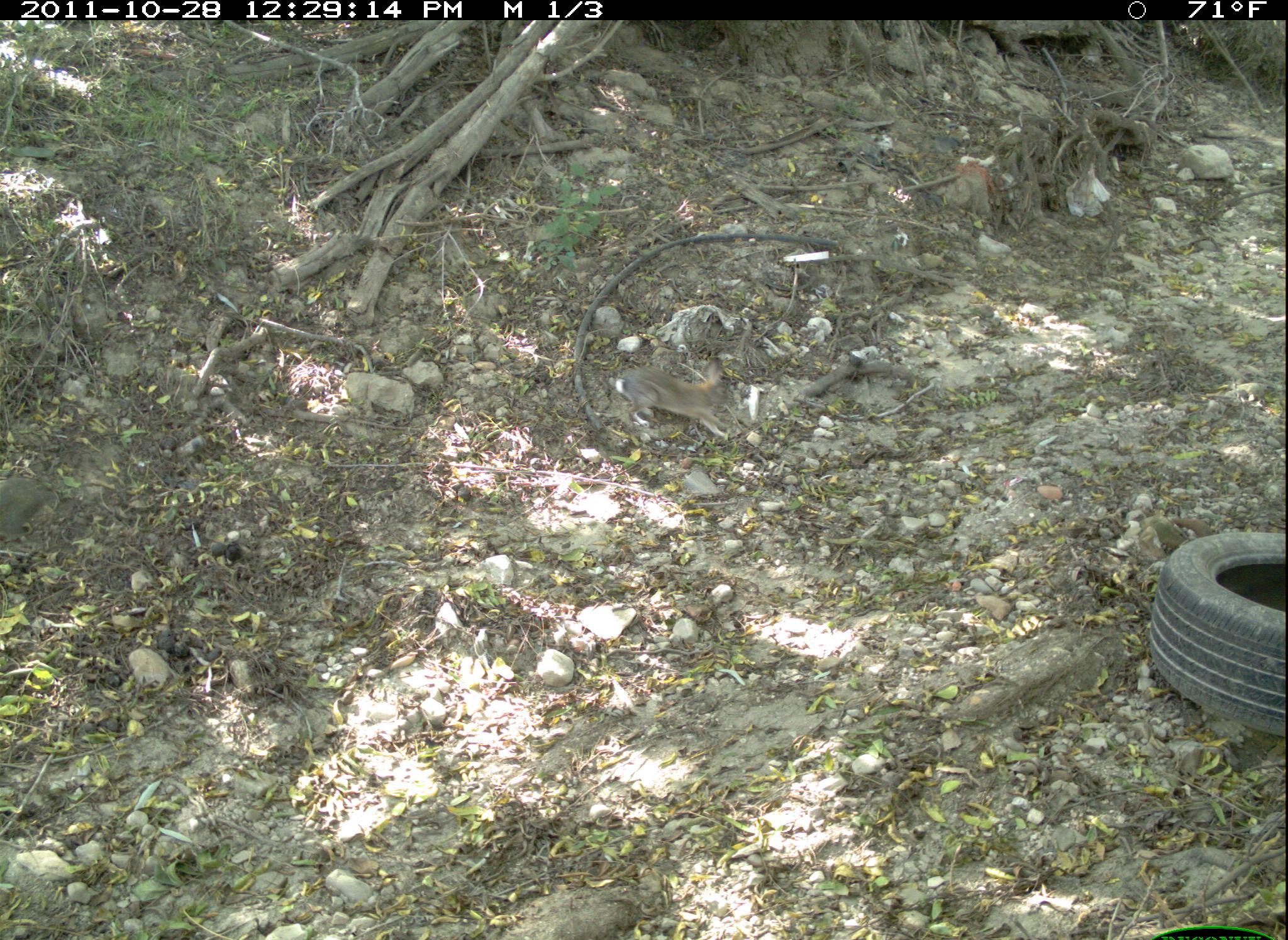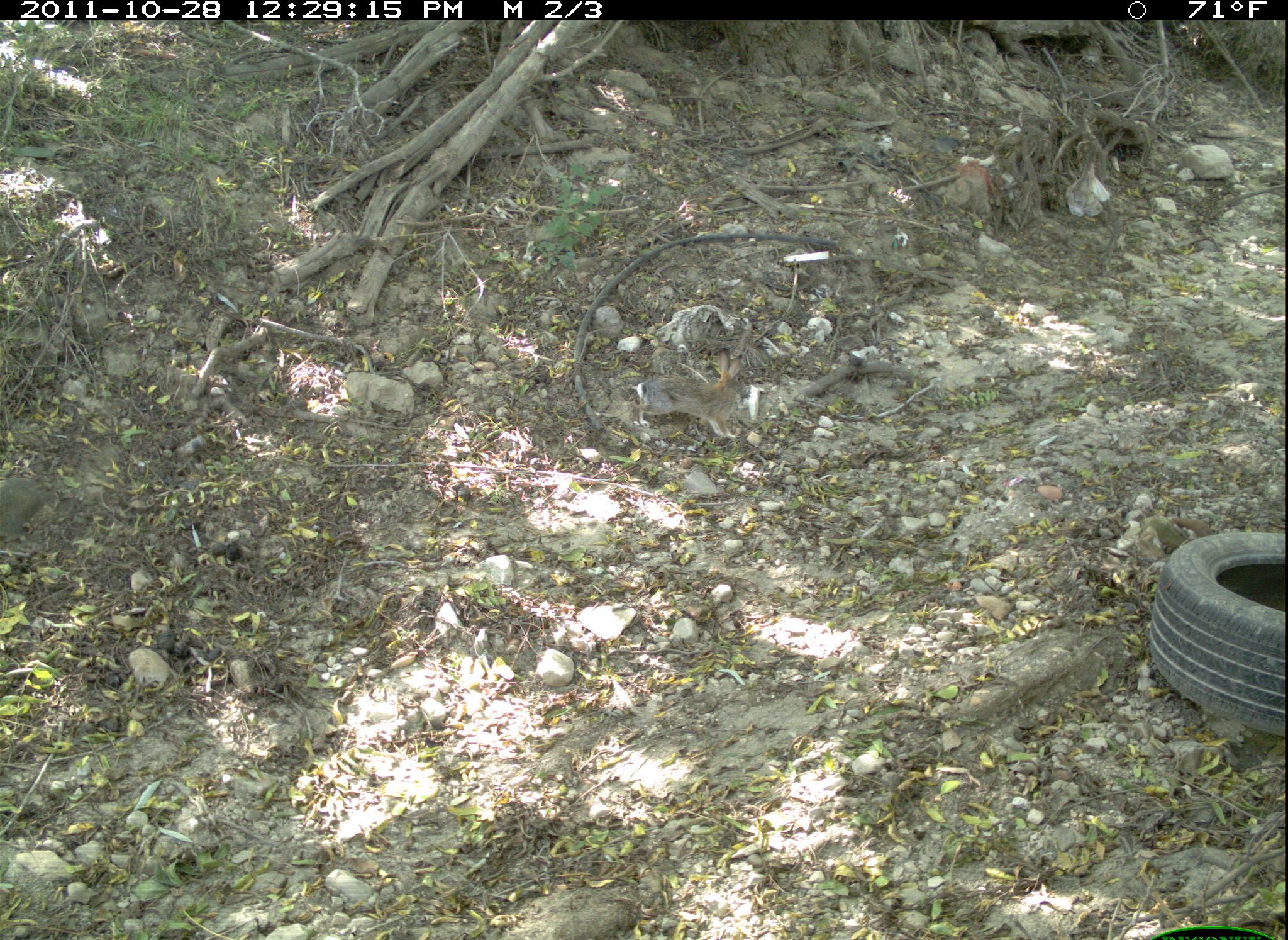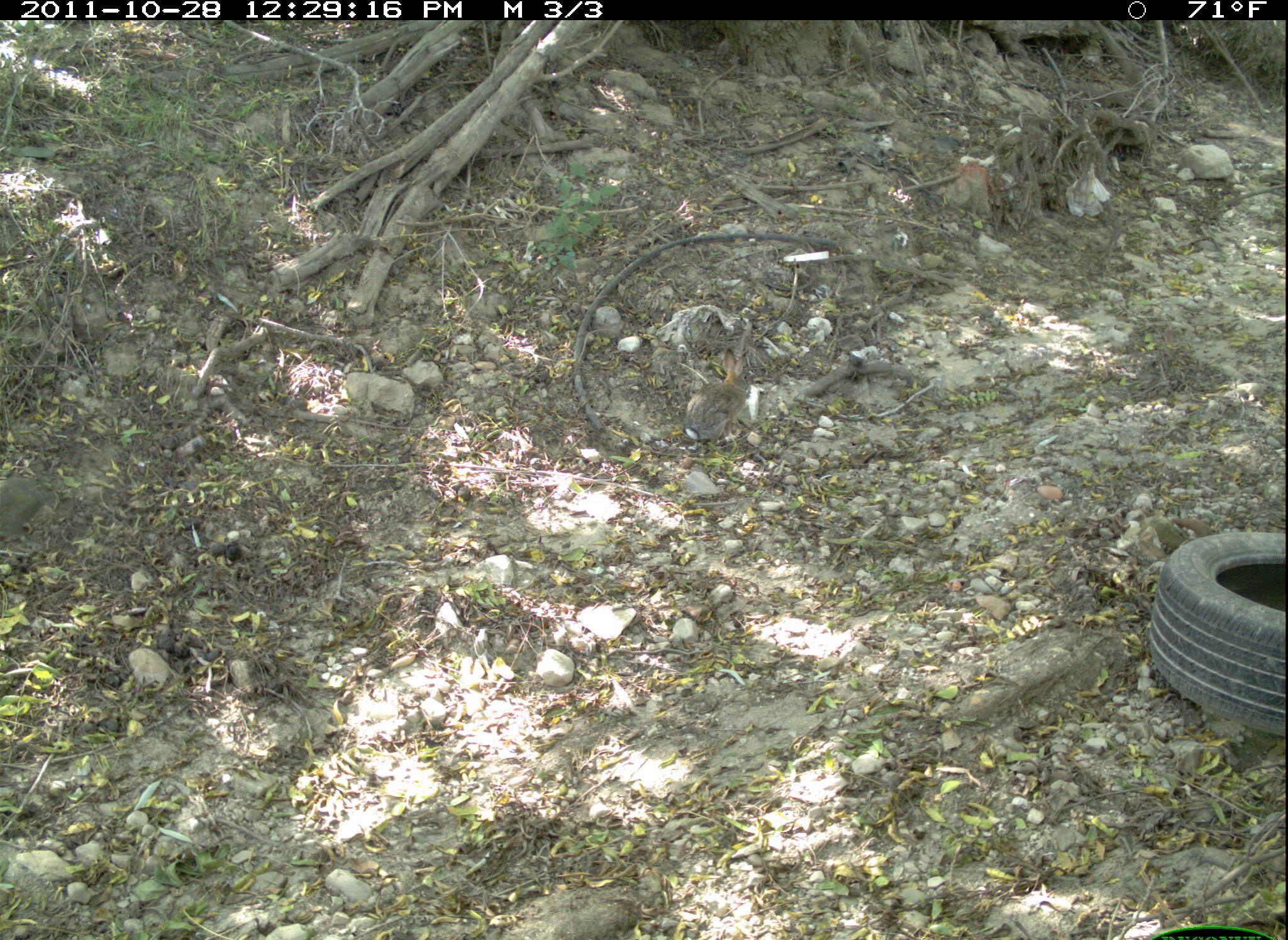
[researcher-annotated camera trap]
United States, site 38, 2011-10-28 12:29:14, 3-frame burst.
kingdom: Animalia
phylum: Chordata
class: Mammalia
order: Lagomorpha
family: Leporidae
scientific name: Leporidae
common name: rabbits and hares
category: rabbit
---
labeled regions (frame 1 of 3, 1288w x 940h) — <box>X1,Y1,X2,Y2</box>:
rabbit: <box>602,351,747,454</box>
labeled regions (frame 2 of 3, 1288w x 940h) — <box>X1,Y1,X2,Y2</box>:
rabbit: <box>626,351,766,451</box>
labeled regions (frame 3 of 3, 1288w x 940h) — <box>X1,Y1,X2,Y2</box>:
rabbit: <box>675,345,763,452</box>